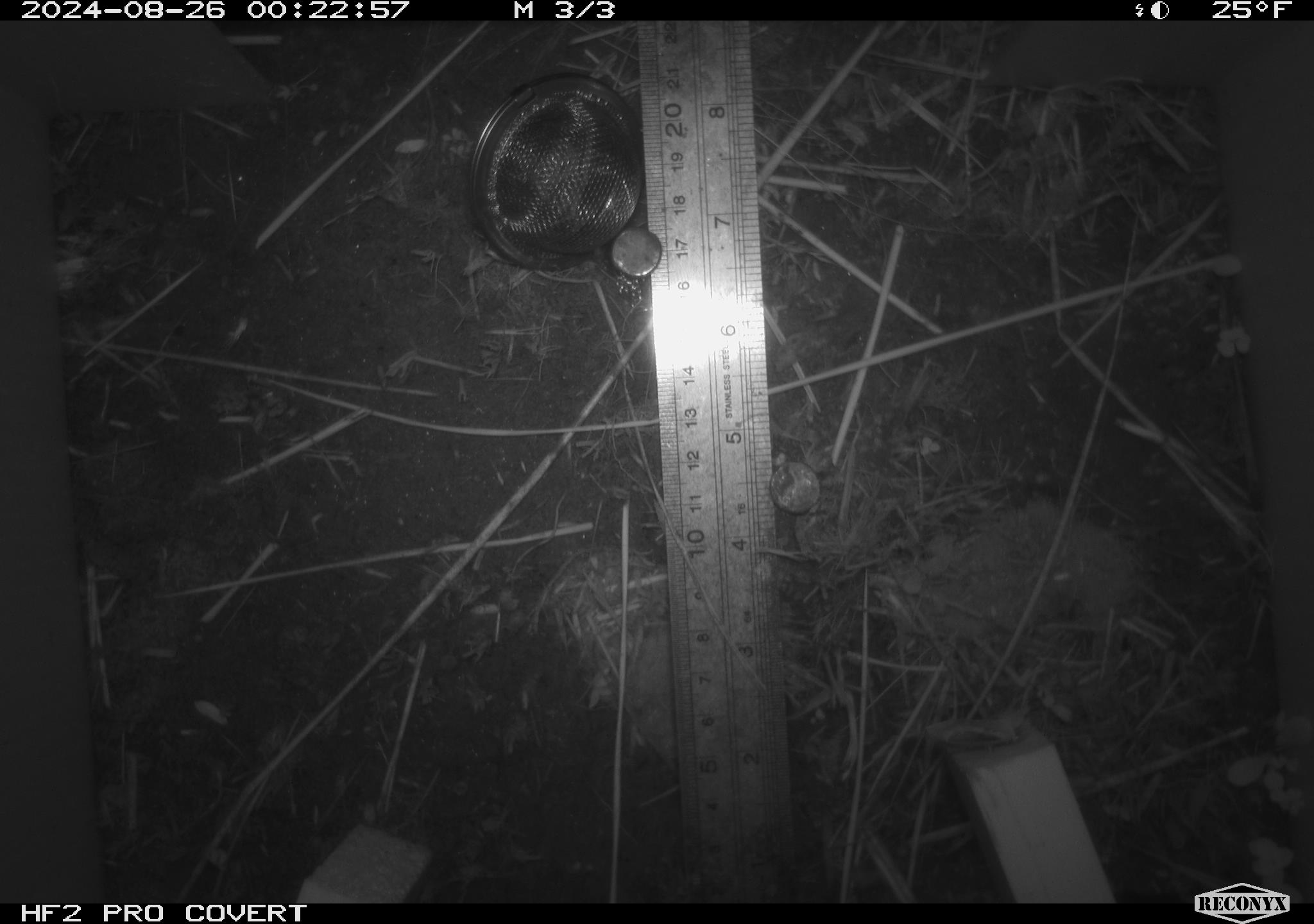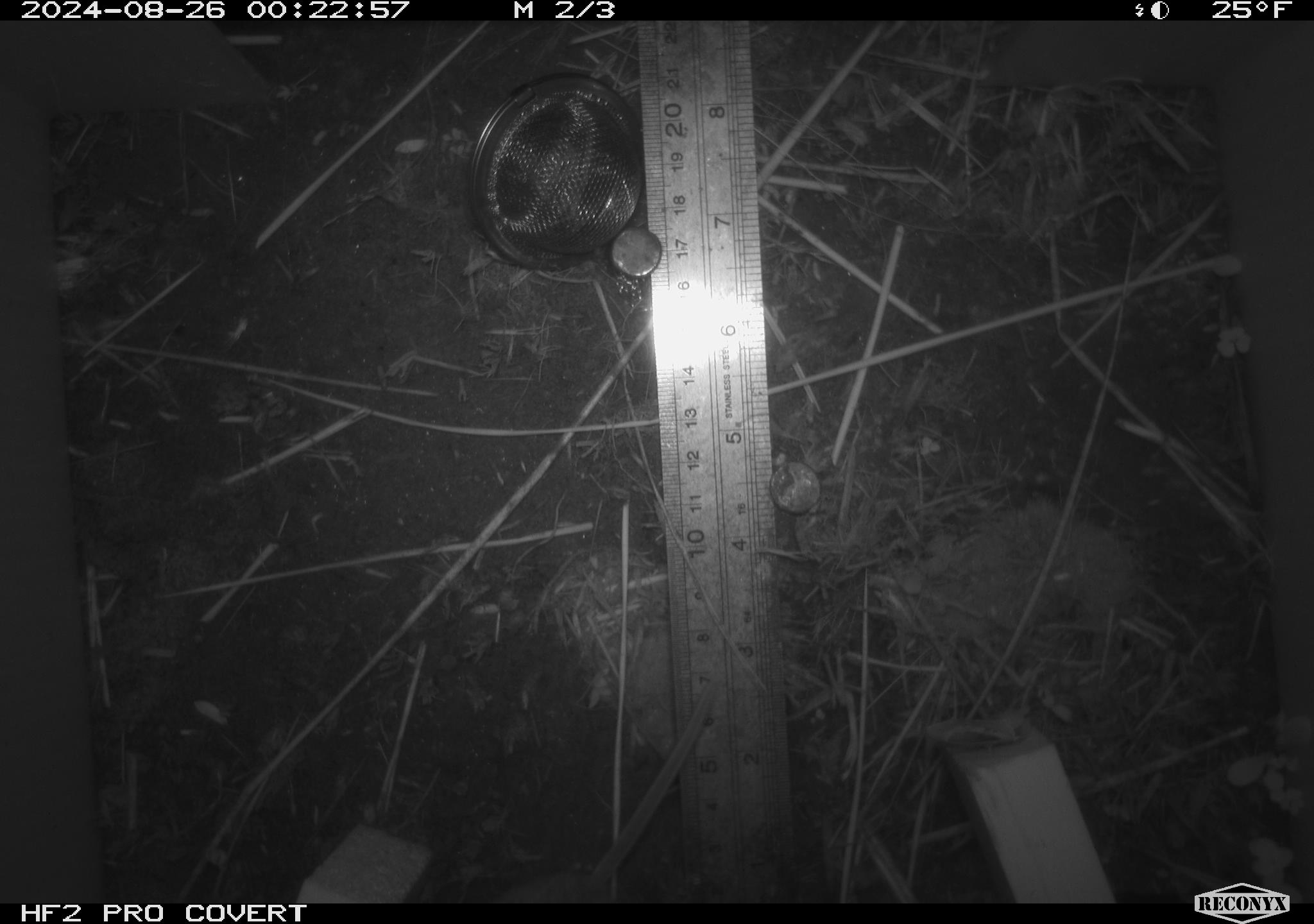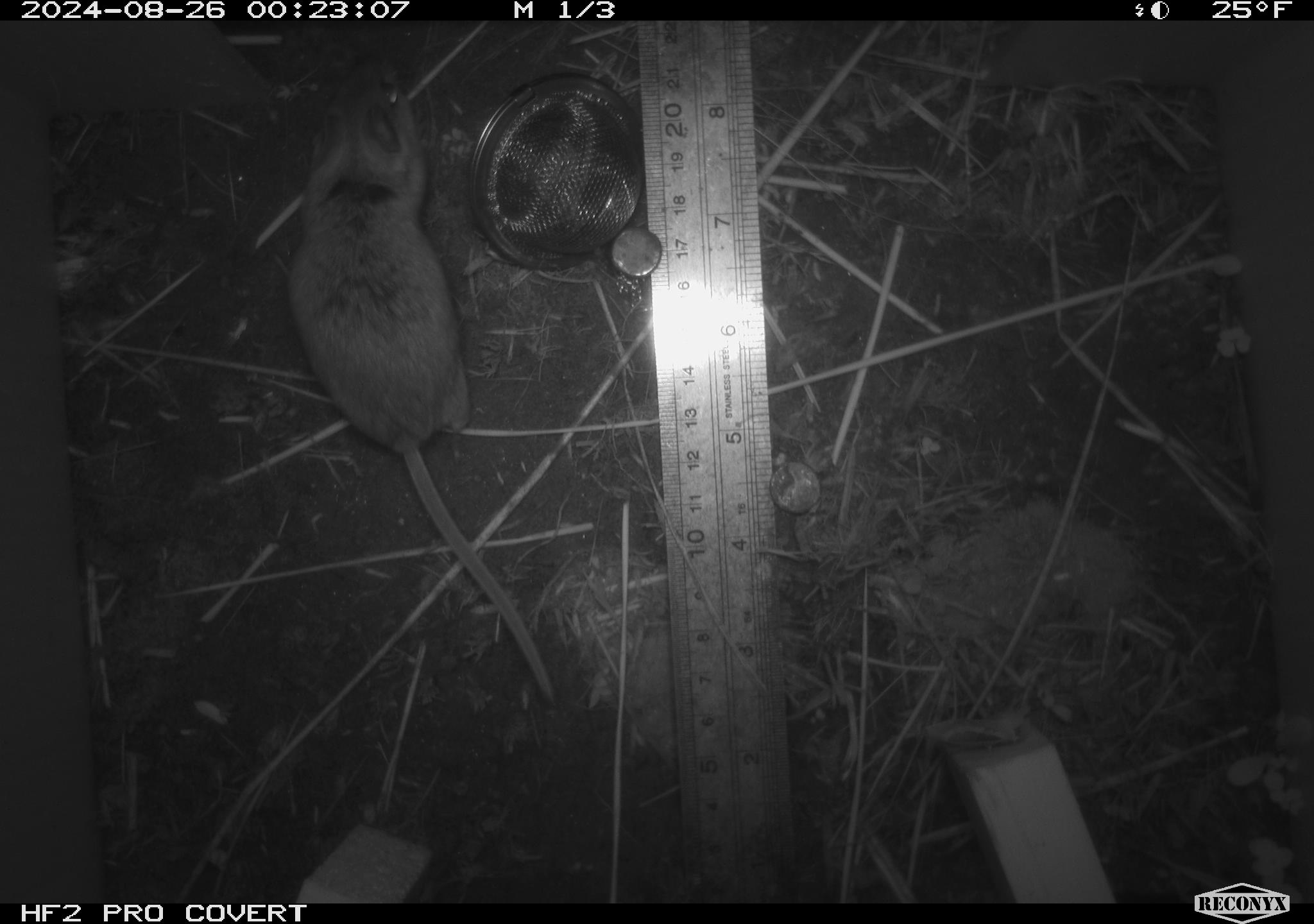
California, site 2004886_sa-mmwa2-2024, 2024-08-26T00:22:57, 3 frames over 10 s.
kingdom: Animalia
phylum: Chordata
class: Mammalia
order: Rodentia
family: Cricetidae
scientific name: Arvicolinae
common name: voles, lemmings, and muskrats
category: arvicolinae subfamily